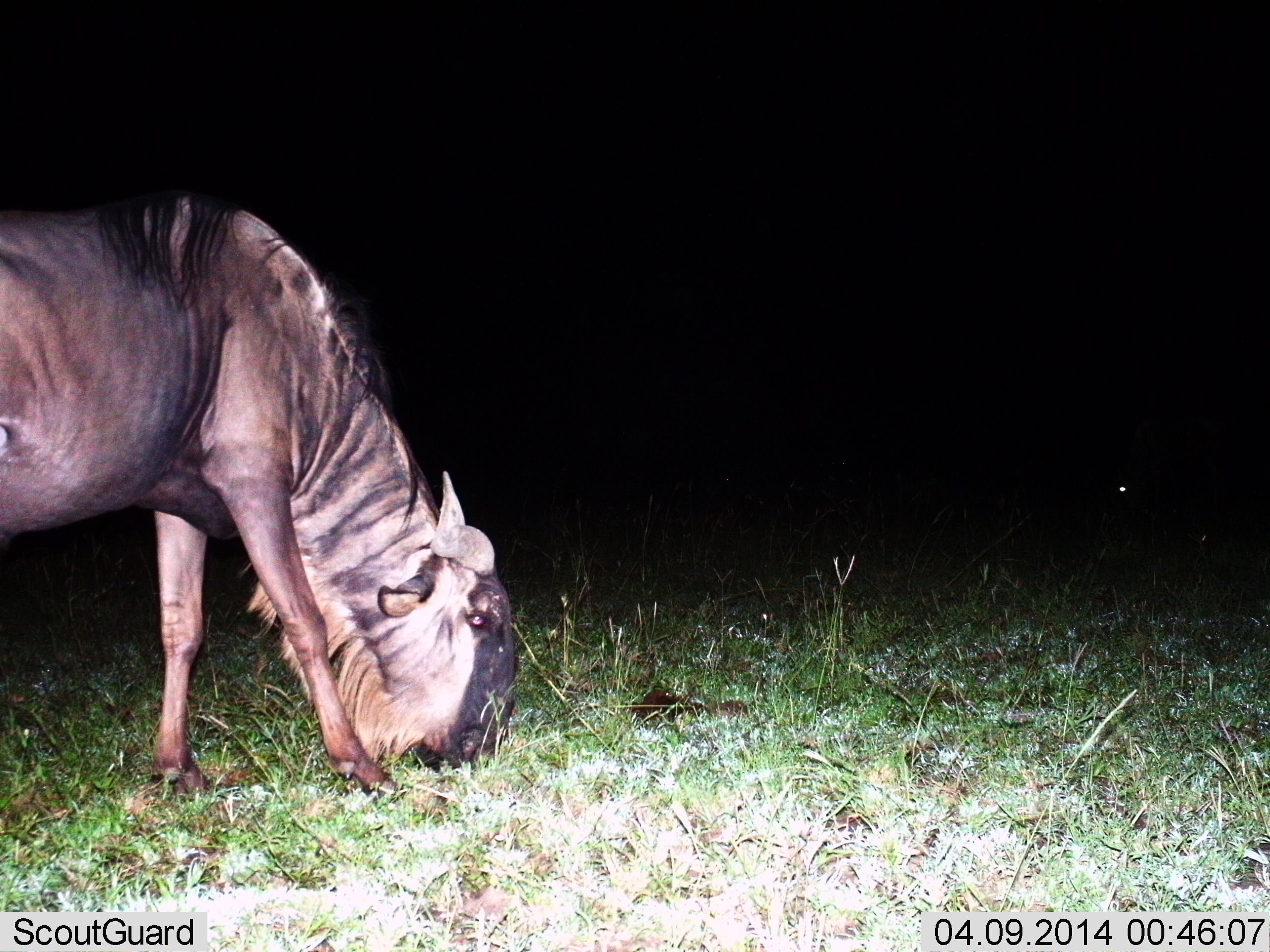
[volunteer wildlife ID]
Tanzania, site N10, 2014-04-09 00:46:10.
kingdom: Animalia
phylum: Chordata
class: Mammalia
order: Artiodactyla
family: Bovidae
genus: Connochaetes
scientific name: Connochaetes taurinus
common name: blue wildebeest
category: wildebeest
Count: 1.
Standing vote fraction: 10%.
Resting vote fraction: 0%.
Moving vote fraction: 0%.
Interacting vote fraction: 0%.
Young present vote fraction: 0%.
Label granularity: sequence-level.